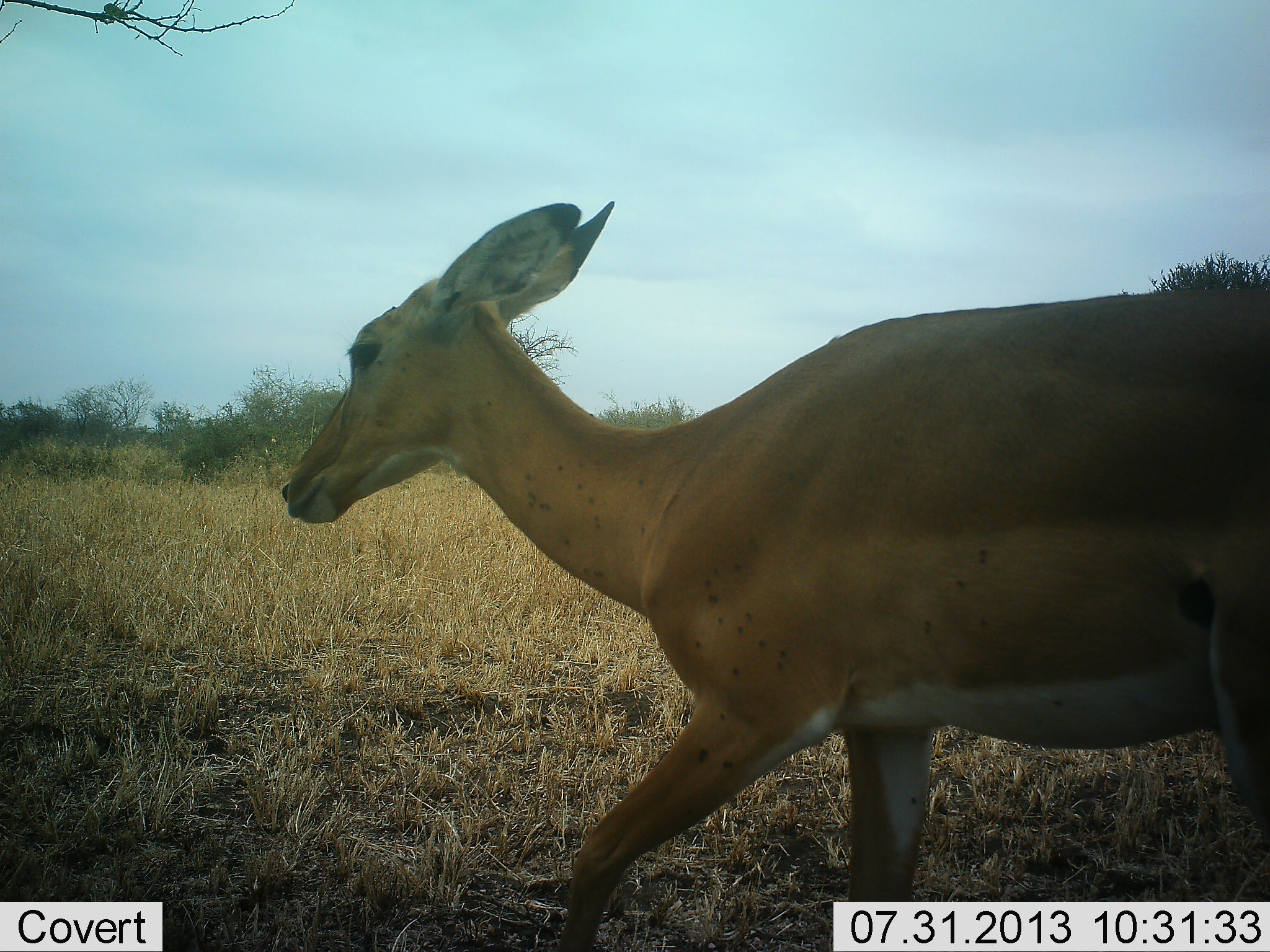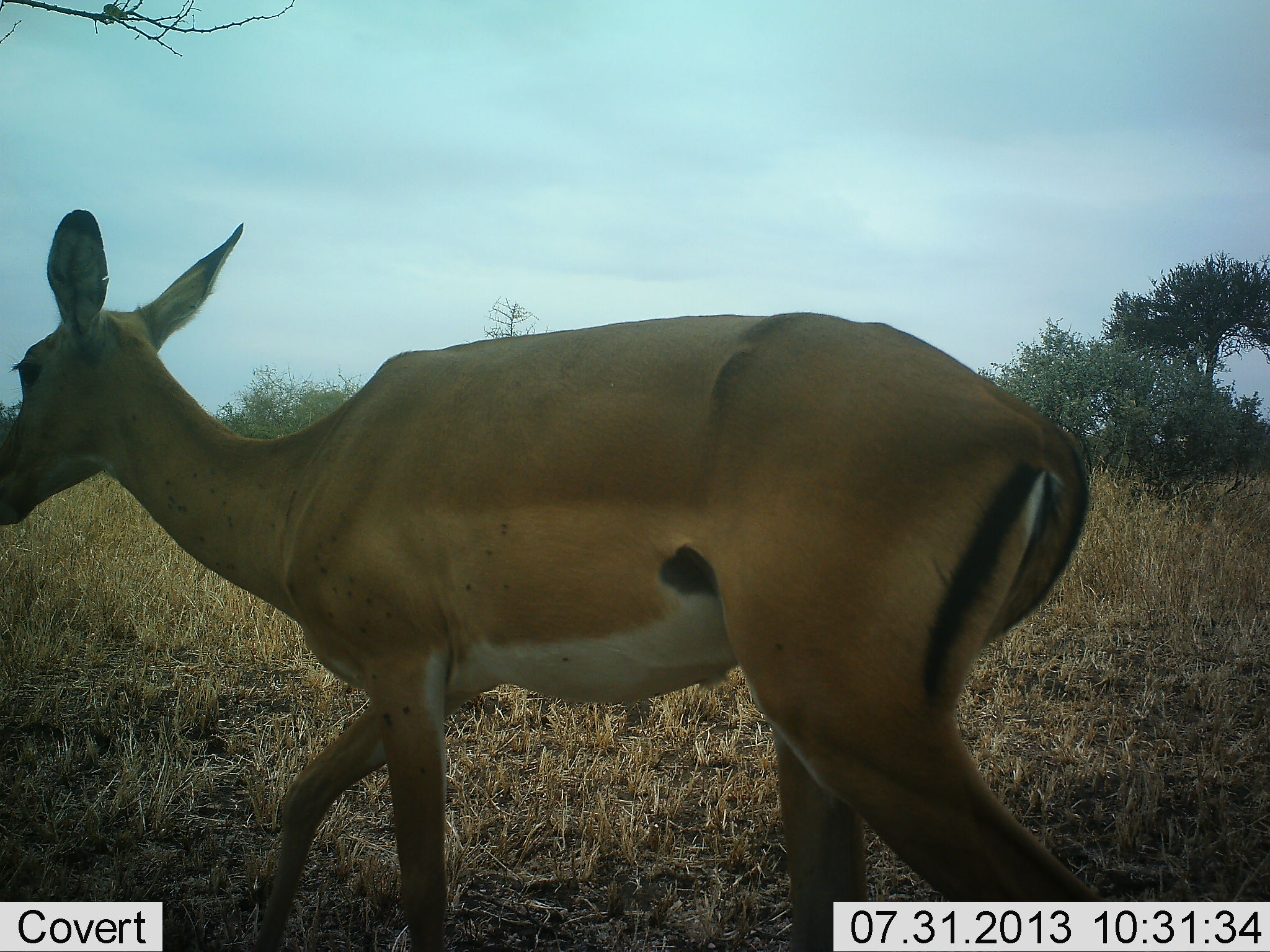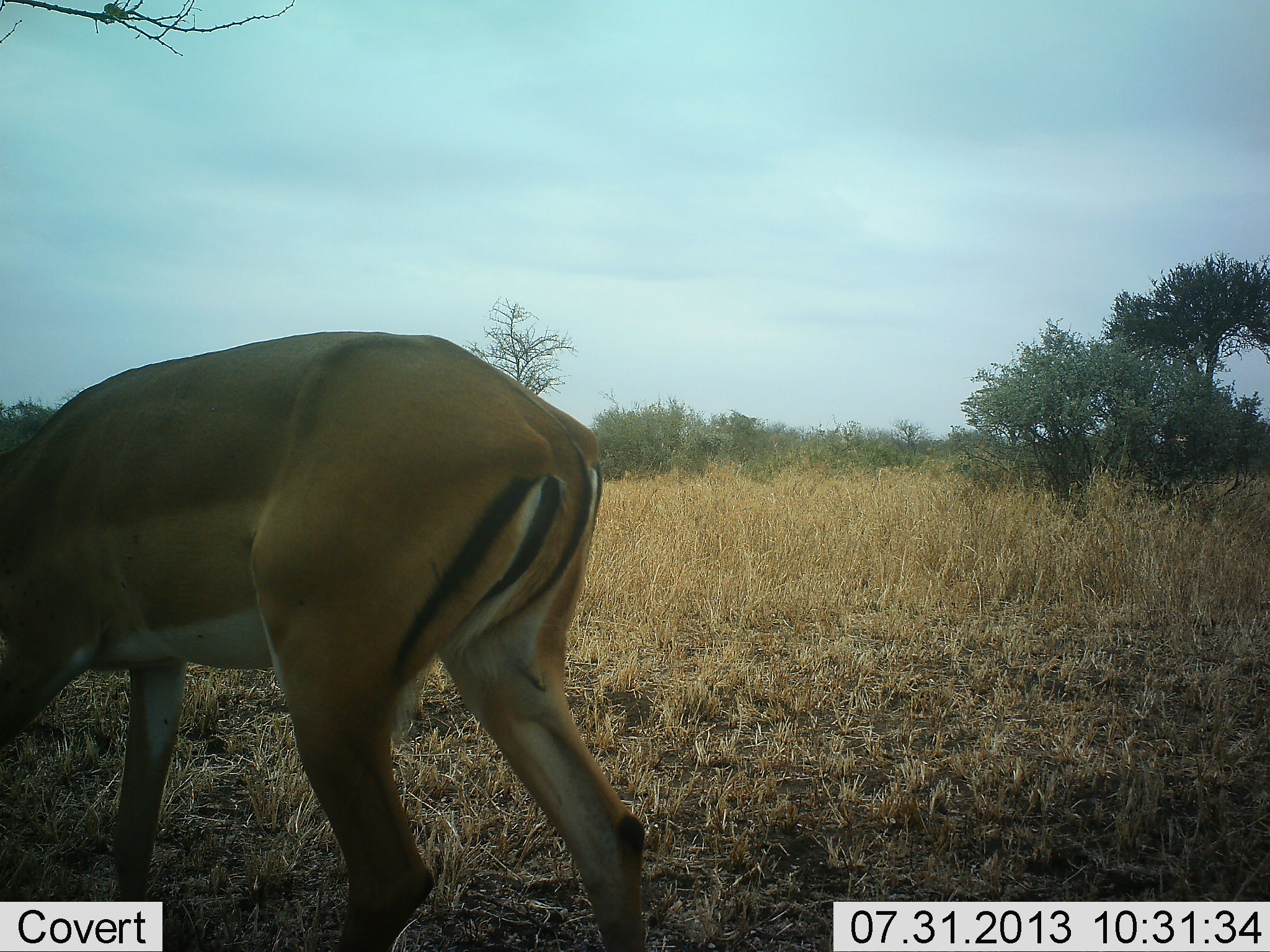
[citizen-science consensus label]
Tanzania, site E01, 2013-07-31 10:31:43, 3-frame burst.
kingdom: Animalia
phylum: Chordata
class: Mammalia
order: Artiodactyla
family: Bovidae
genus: Aepyceros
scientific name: Aepyceros melampus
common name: impala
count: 1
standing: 0%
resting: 0%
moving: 100%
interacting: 0%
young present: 0%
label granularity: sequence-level